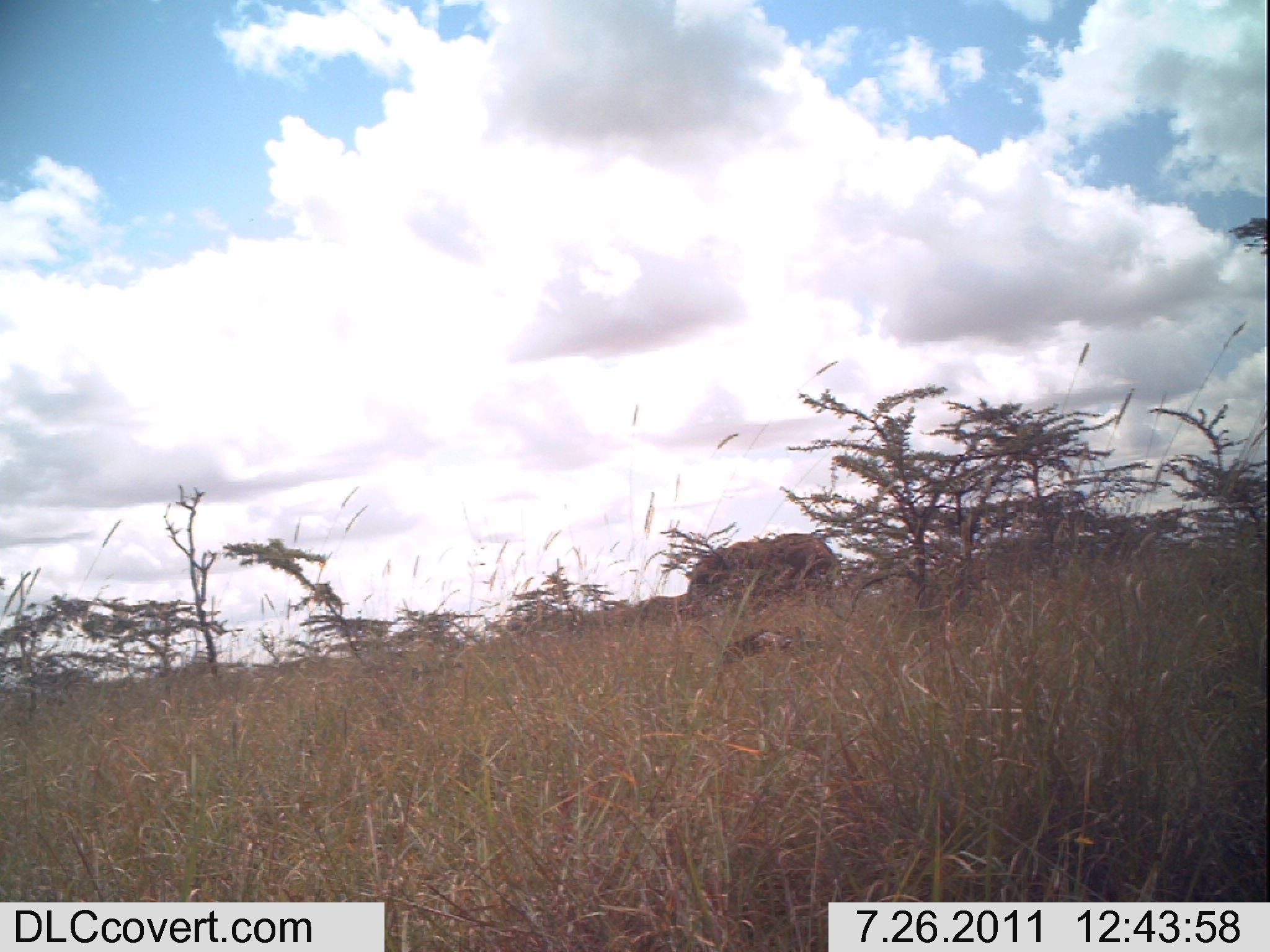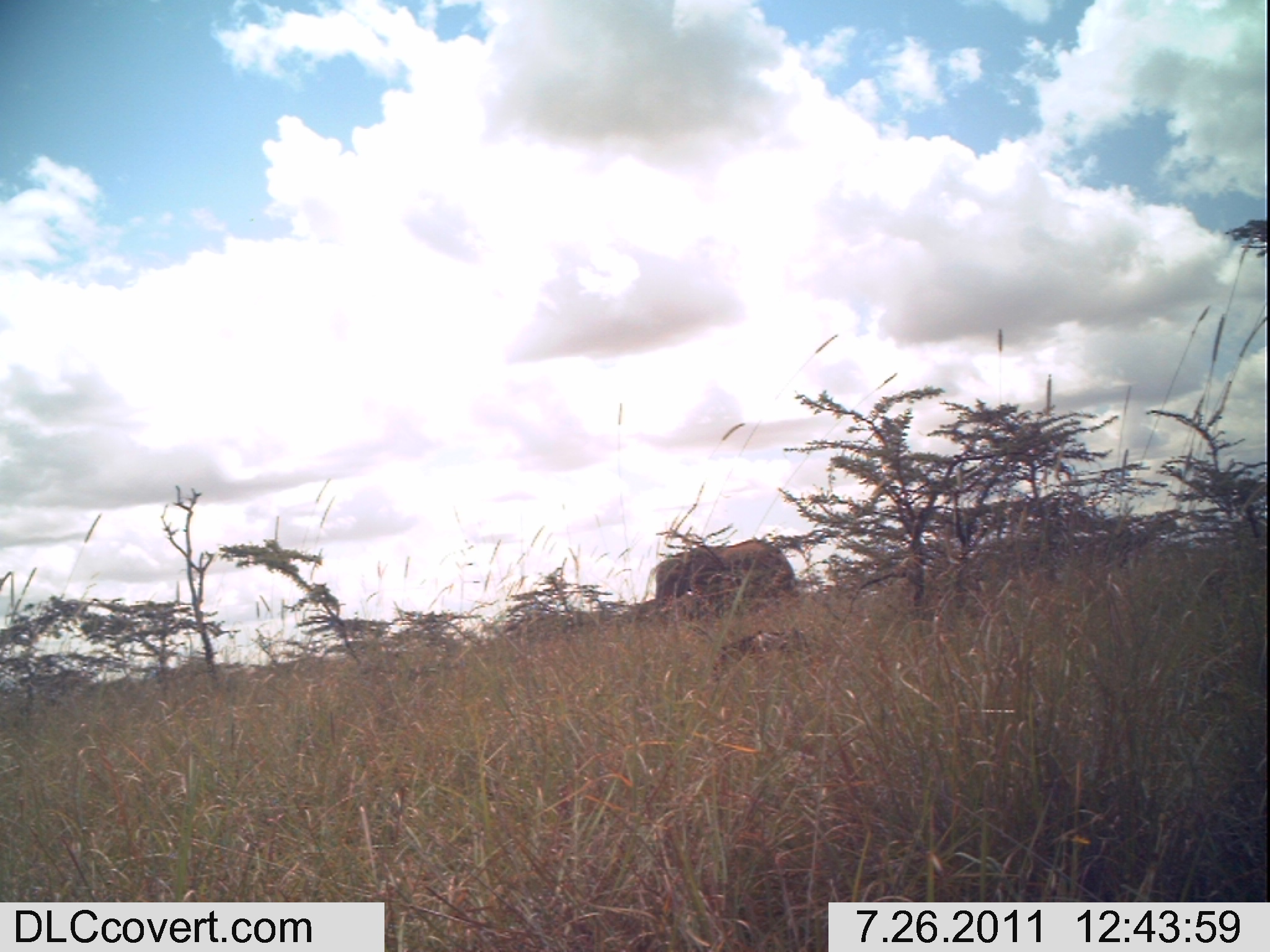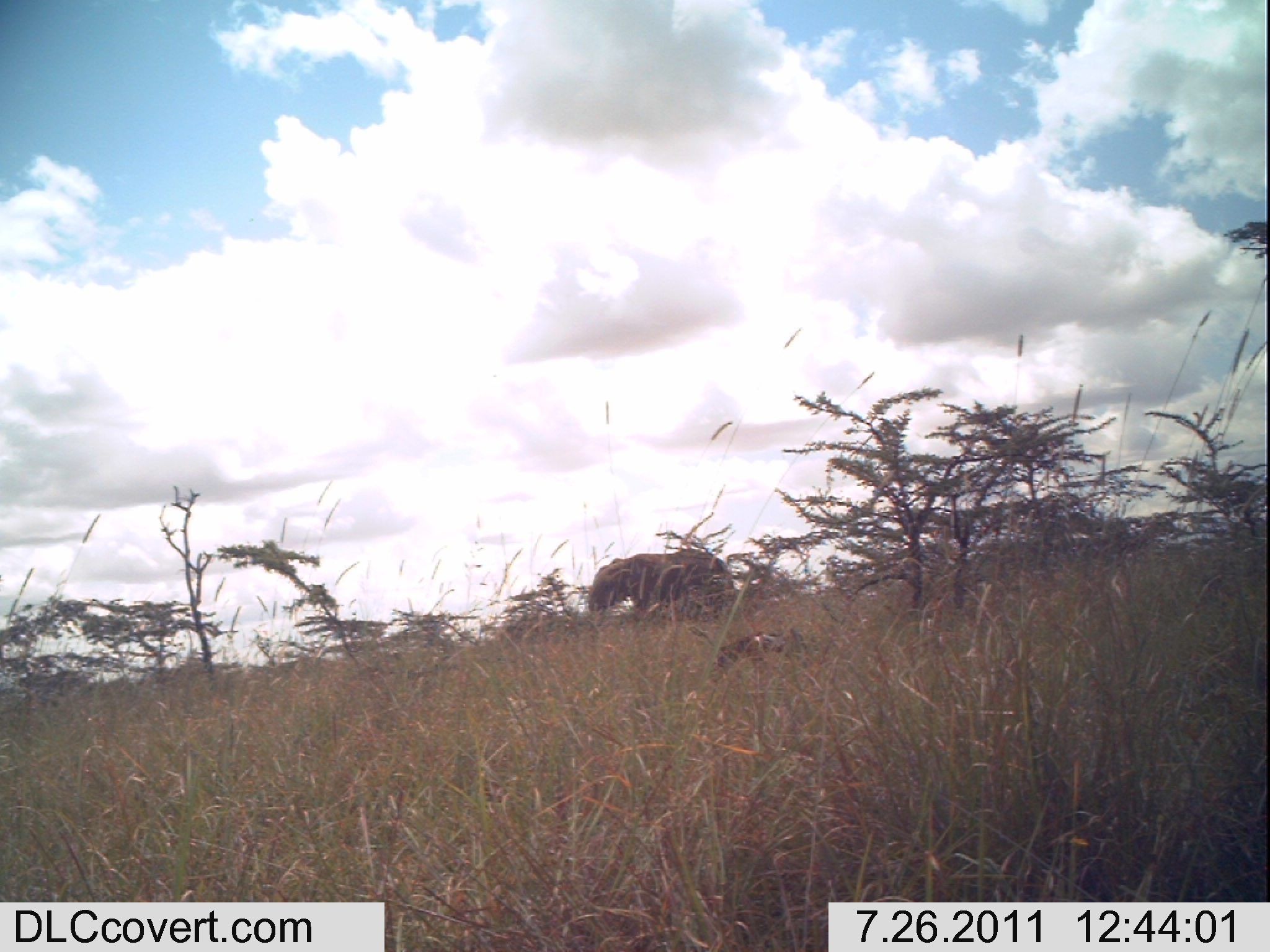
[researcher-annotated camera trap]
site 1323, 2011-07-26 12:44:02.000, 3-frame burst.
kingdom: Animalia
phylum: Chordata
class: Mammalia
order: Proboscidea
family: Elephantidae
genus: Loxodonta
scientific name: Loxodonta africana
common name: african bush elephant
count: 1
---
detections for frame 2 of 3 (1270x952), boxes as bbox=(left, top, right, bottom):
loxodonta africana: bbox=(653, 538, 796, 616)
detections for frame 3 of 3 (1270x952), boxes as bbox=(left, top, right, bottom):
loxodonta africana: bbox=(588, 547, 734, 612)